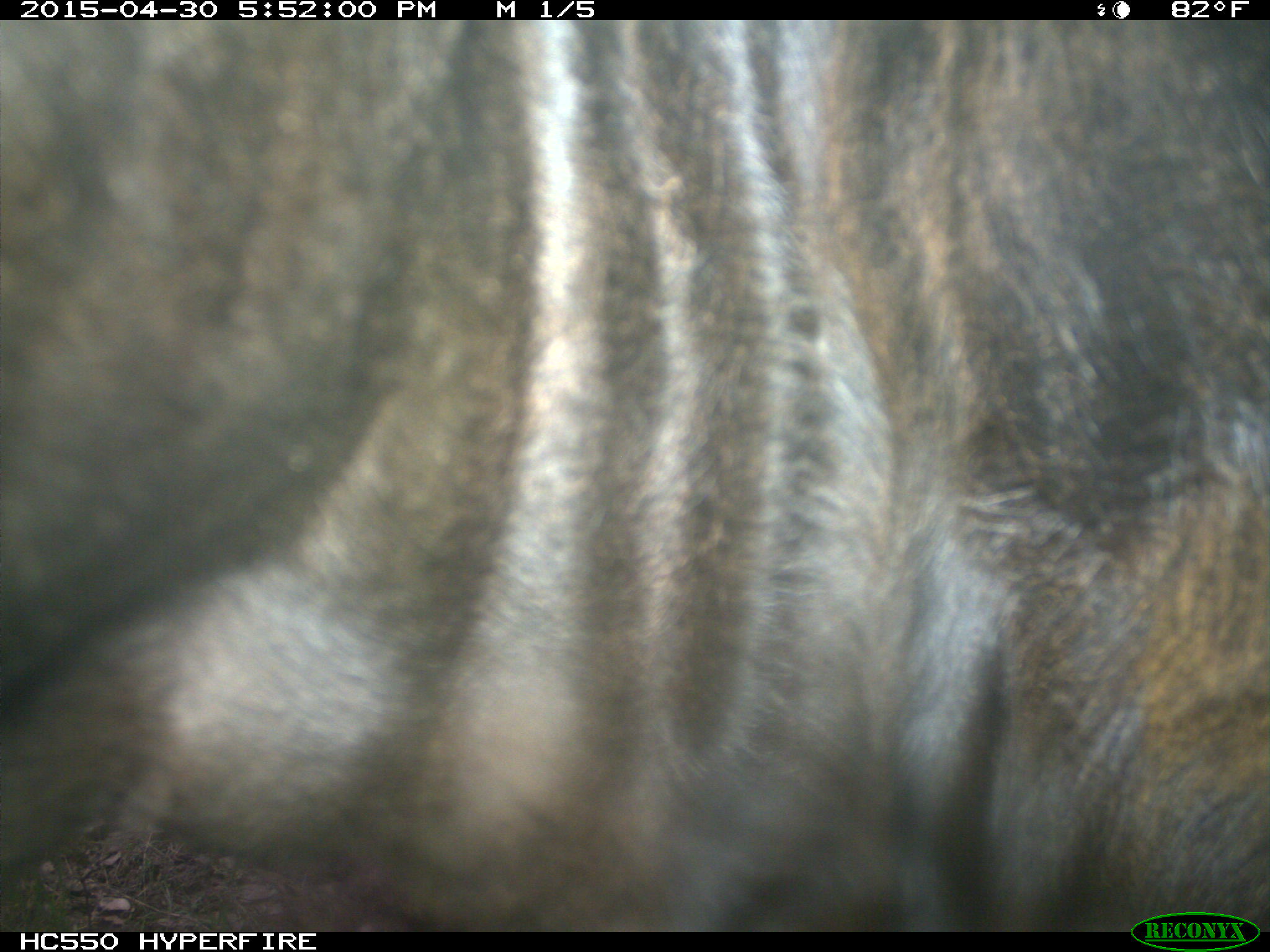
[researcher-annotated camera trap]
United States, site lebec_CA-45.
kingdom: Animalia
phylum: Chordata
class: Mammalia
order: Artiodactyla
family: Bovidae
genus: Bos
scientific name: Bos taurus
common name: domestic cow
Bos taurus (domestic cow).